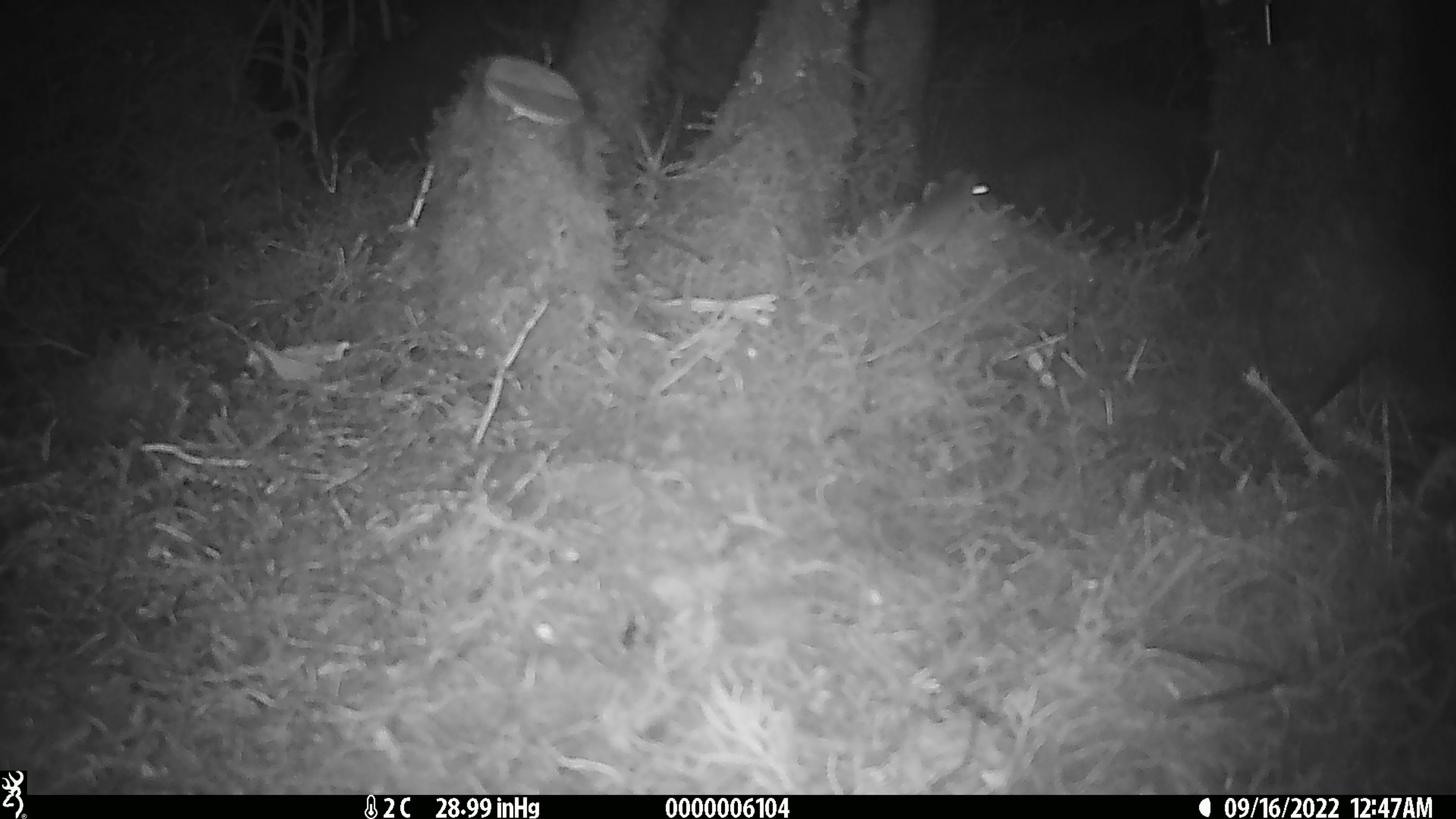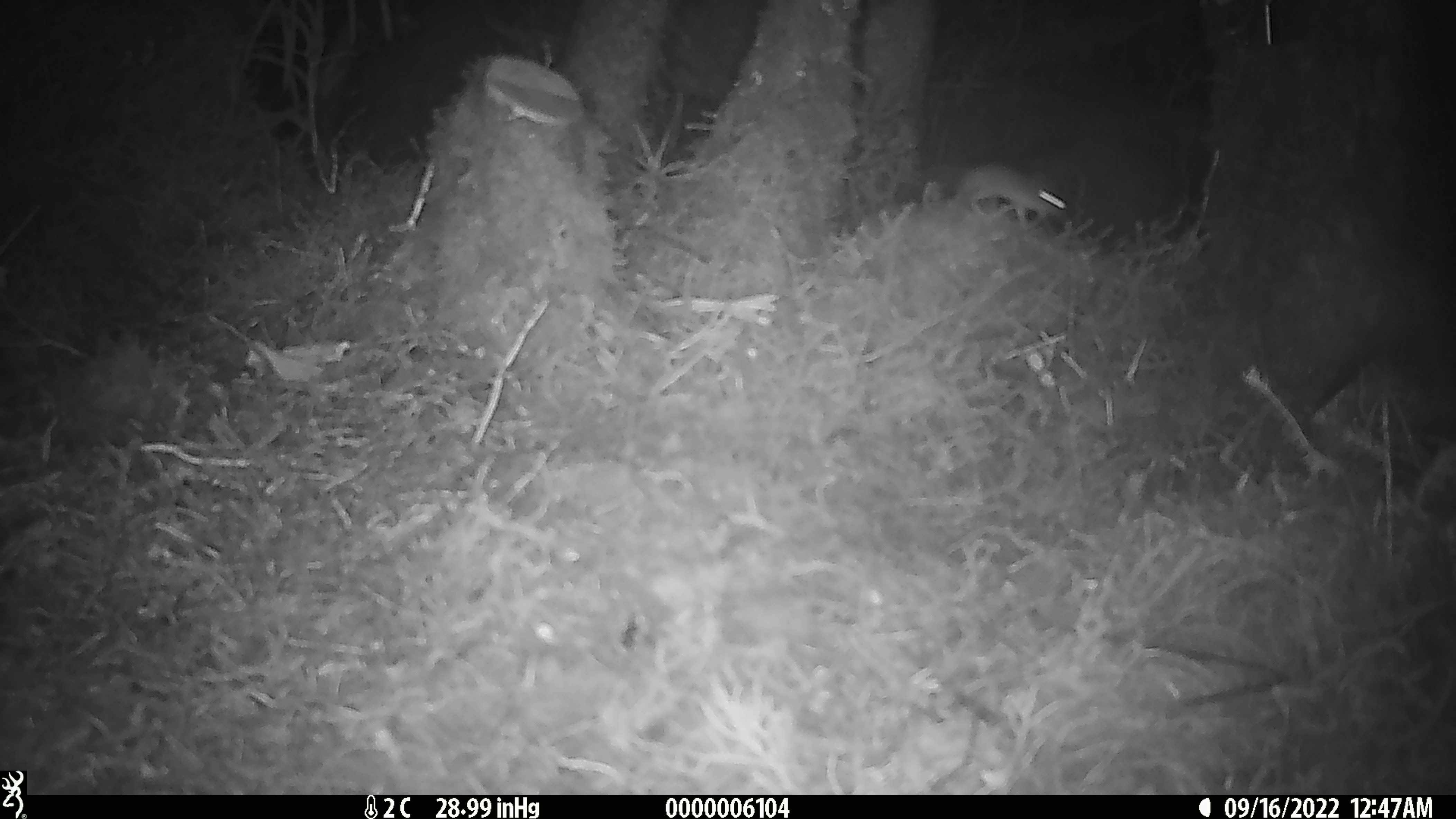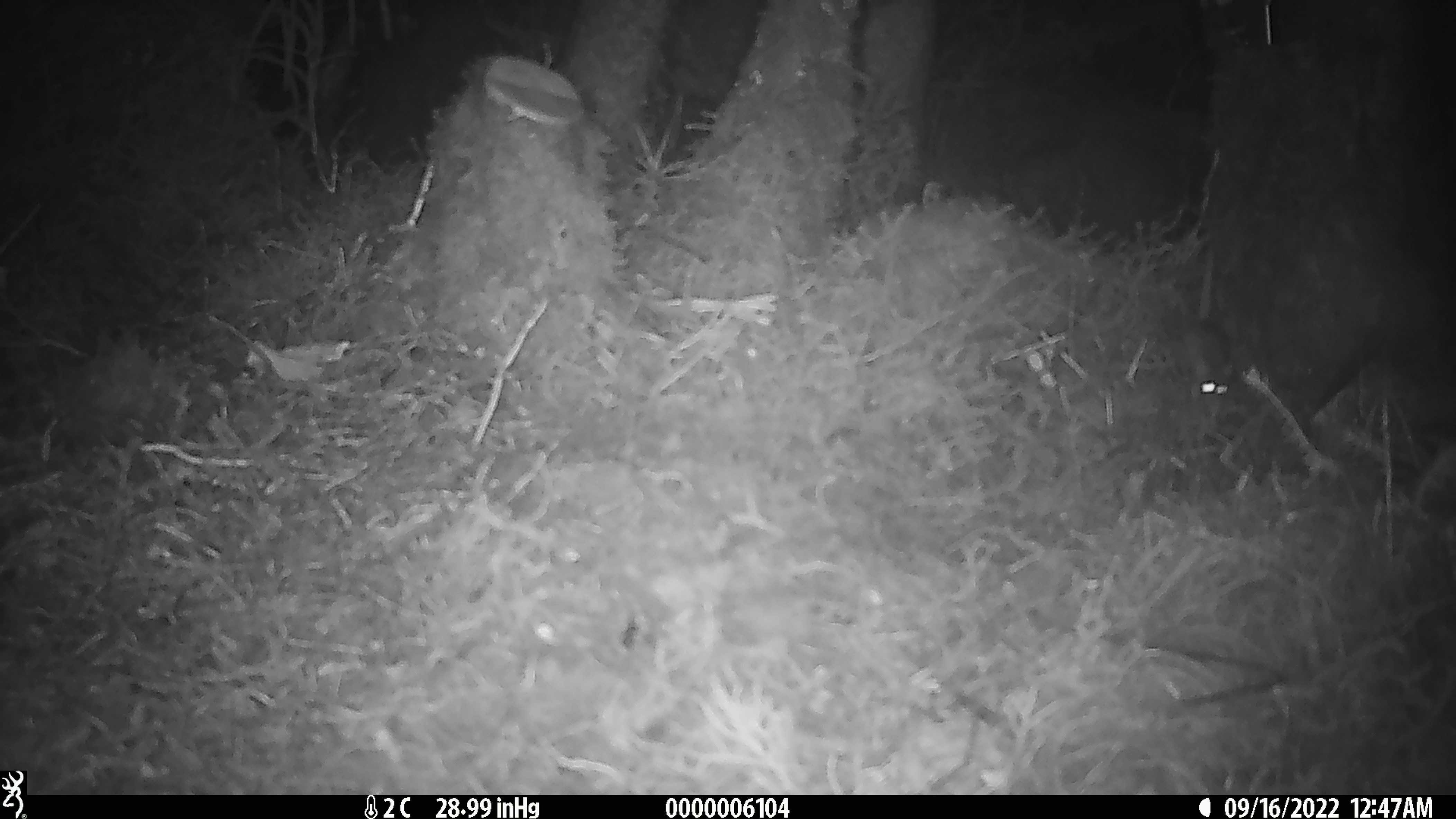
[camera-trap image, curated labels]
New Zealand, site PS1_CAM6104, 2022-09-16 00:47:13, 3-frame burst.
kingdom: Animalia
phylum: Chordata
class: Mammalia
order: Rodentia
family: Muridae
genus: Mus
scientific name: Mus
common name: mouse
Mouse (Mus).